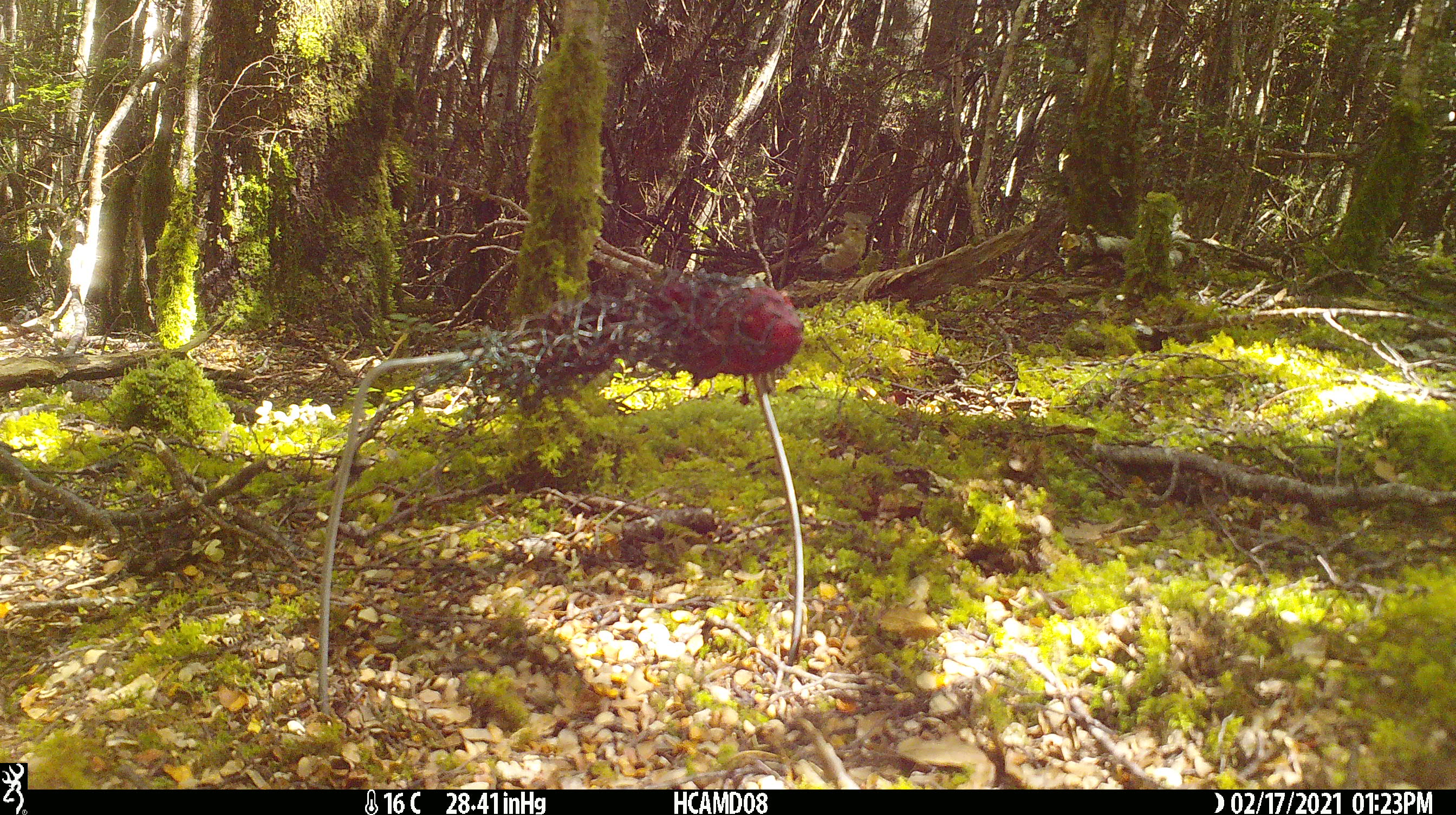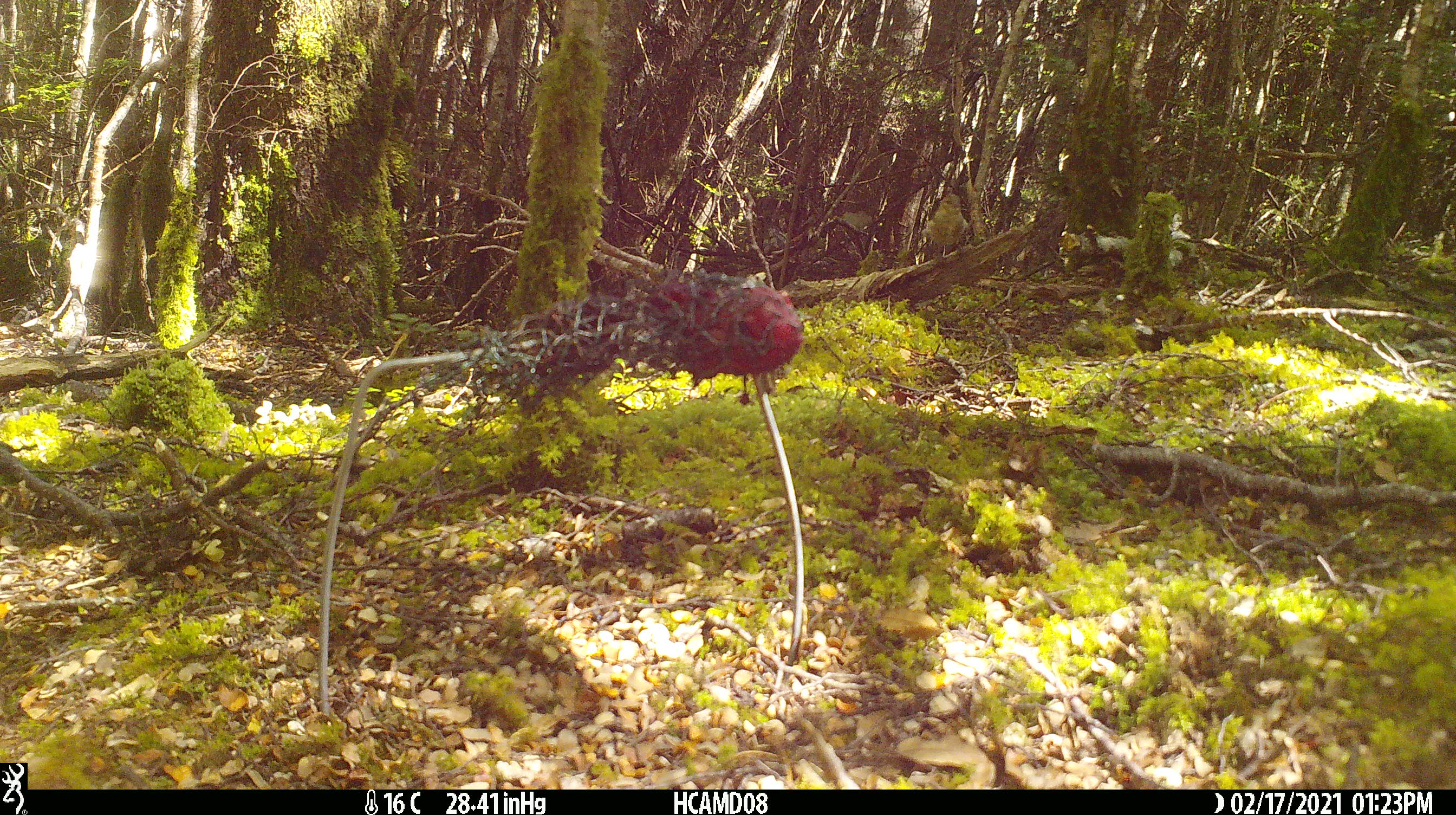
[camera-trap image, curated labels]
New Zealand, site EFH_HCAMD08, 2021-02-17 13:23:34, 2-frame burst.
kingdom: Animalia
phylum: Chordata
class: Aves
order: Passeriformes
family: Fringillidae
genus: Fringilla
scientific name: Fringilla coelebs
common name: common chaffinch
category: chaffinch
Chaffinch (common chaffinch) (Fringilla coelebs).